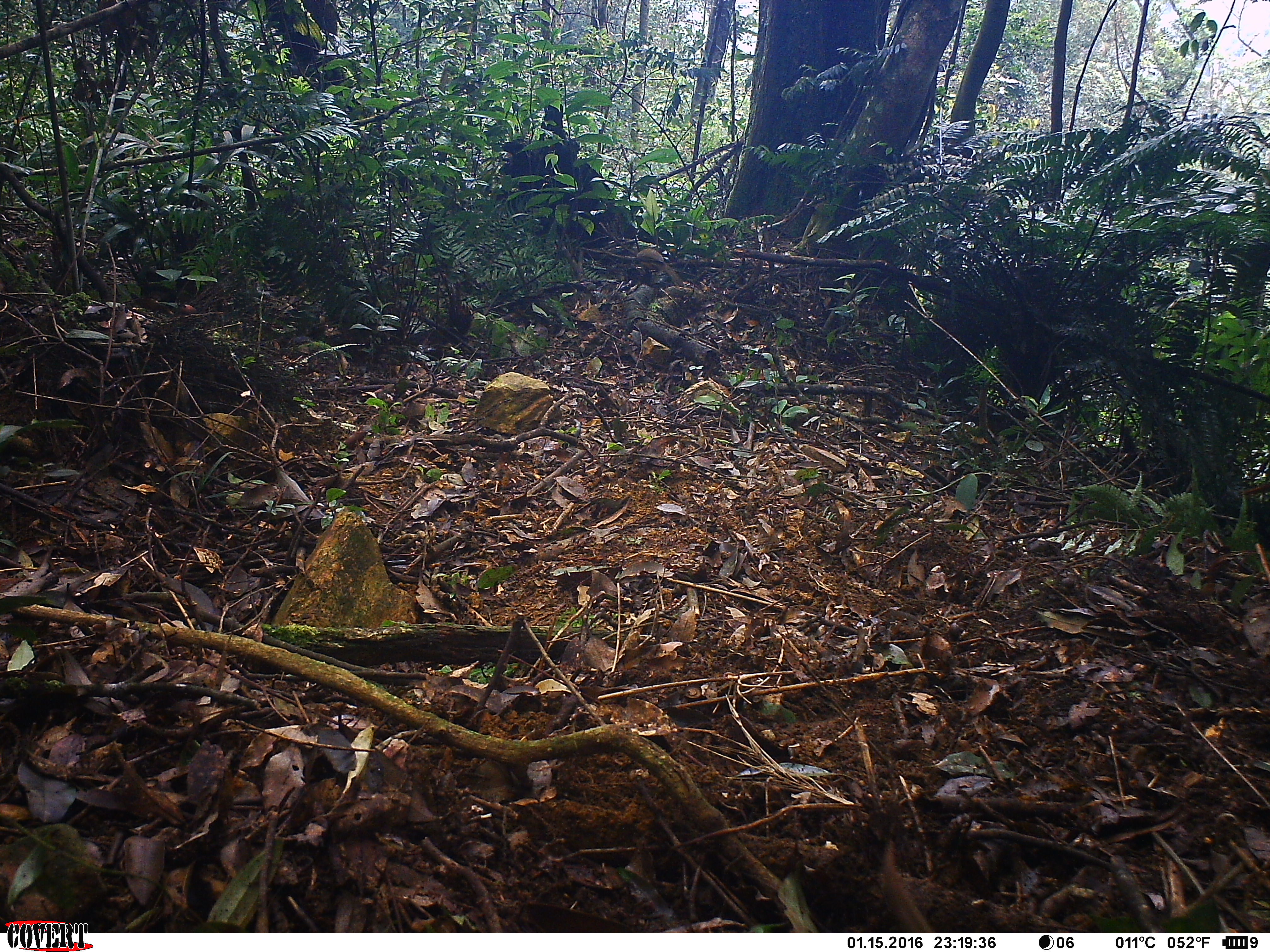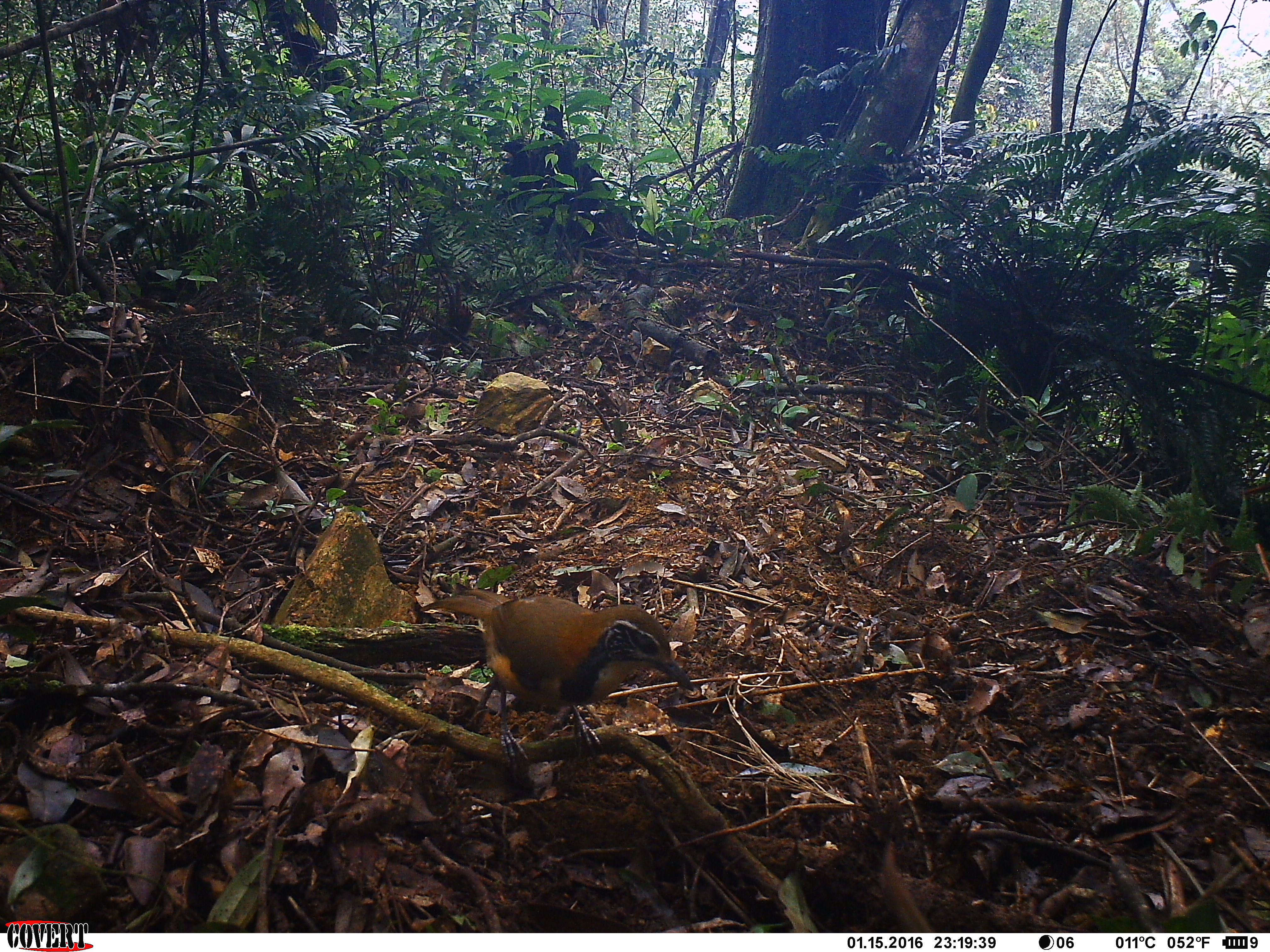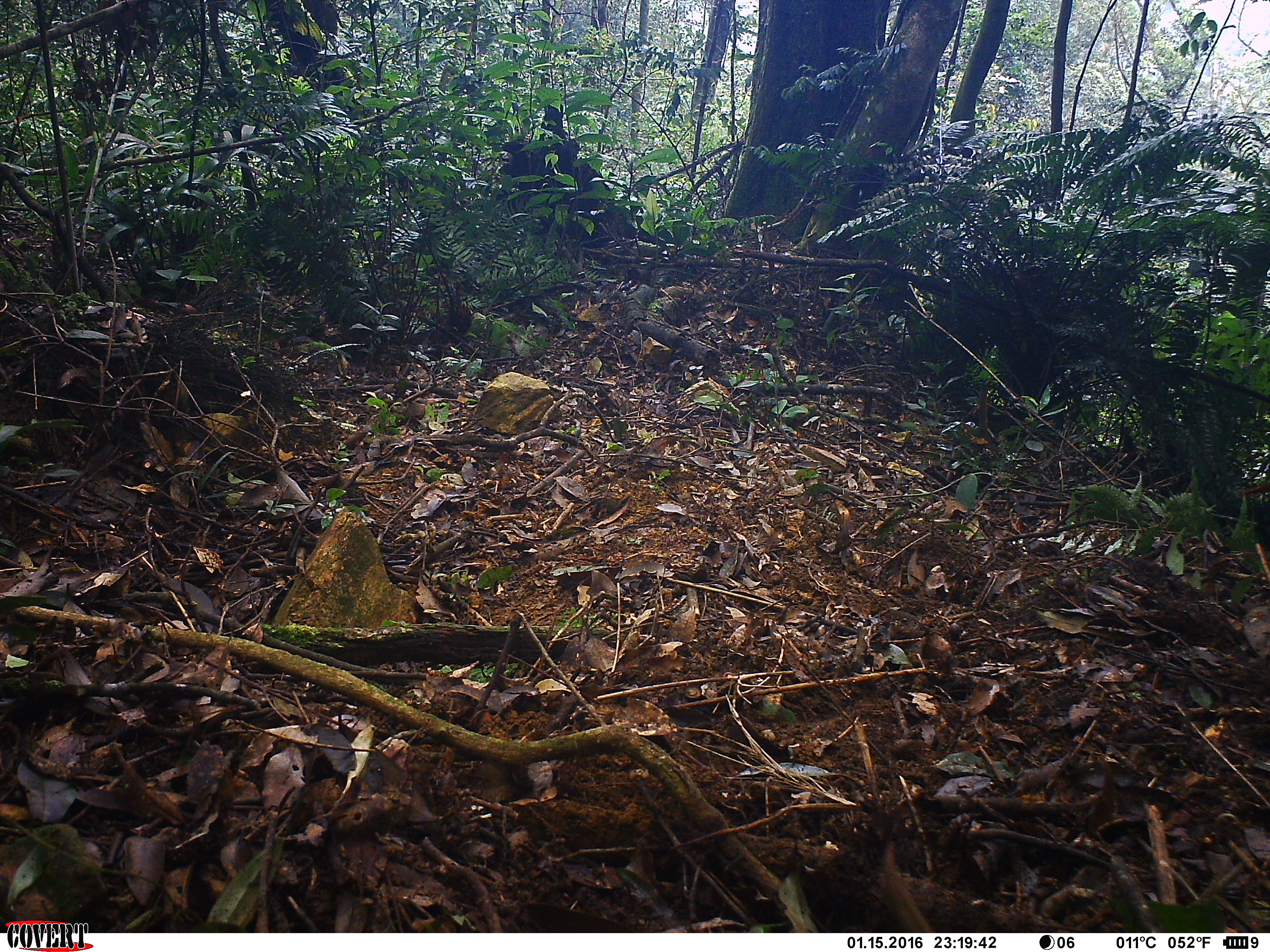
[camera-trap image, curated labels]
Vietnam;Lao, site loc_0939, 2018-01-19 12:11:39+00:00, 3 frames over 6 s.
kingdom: Animalia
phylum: Chordata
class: Aves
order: Passeriformes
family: Leiothrichidae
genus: Pterorhinus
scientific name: Pterorhinus pectoralis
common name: necklaced laughingthrush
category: necklaced laughingthrush sp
Necklaced laughingthrush sp (necklaced laughingthrush) (Pterorhinus pectoralis). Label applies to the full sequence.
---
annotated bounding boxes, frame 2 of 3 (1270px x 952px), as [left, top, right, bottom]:
necklaced laughingthrush sp: [420, 584, 694, 777]